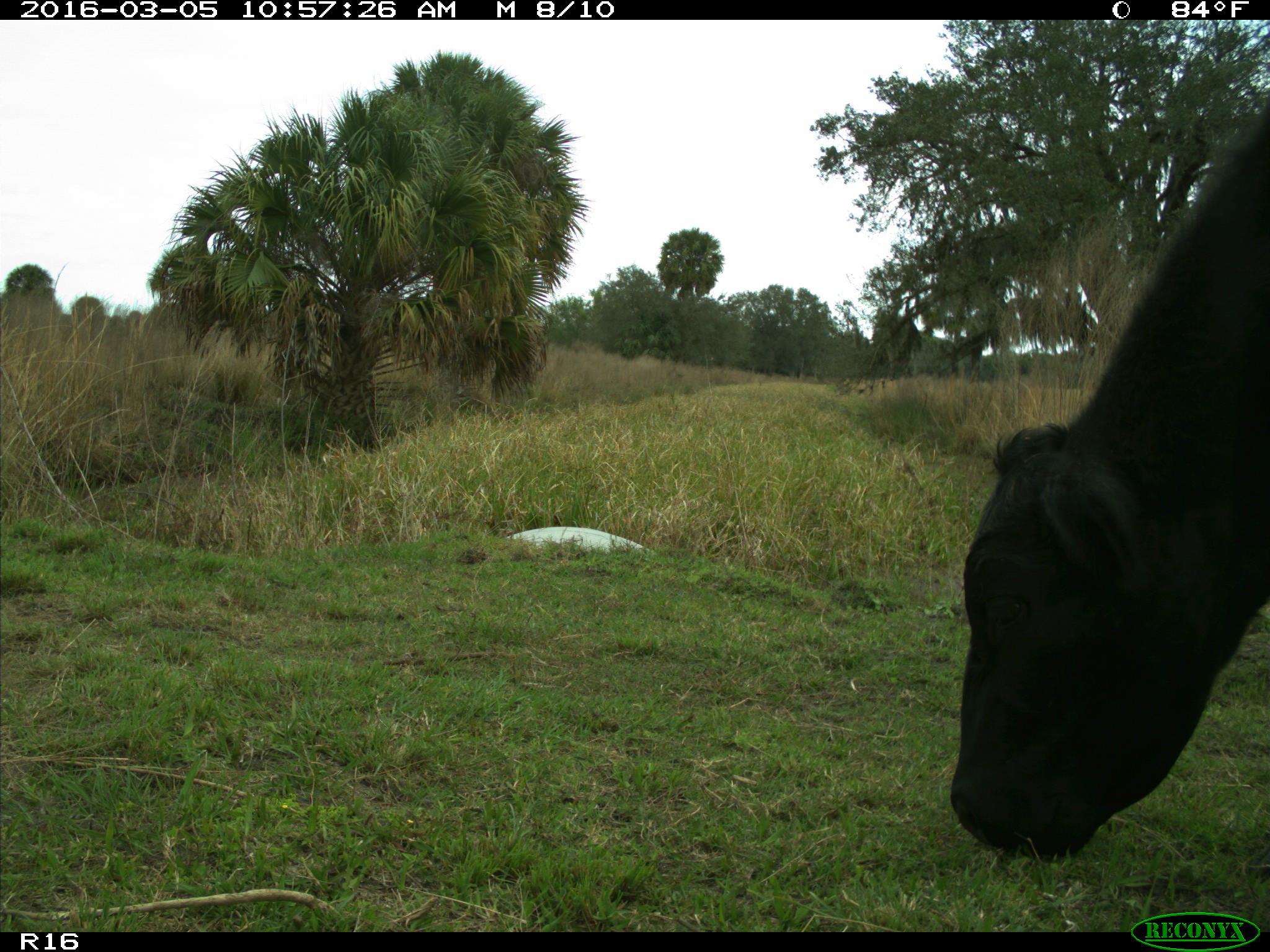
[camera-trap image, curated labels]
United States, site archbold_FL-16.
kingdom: Animalia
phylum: Chordata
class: Mammalia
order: Artiodactyla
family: Bovidae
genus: Bos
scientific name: Bos taurus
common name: domestic cow